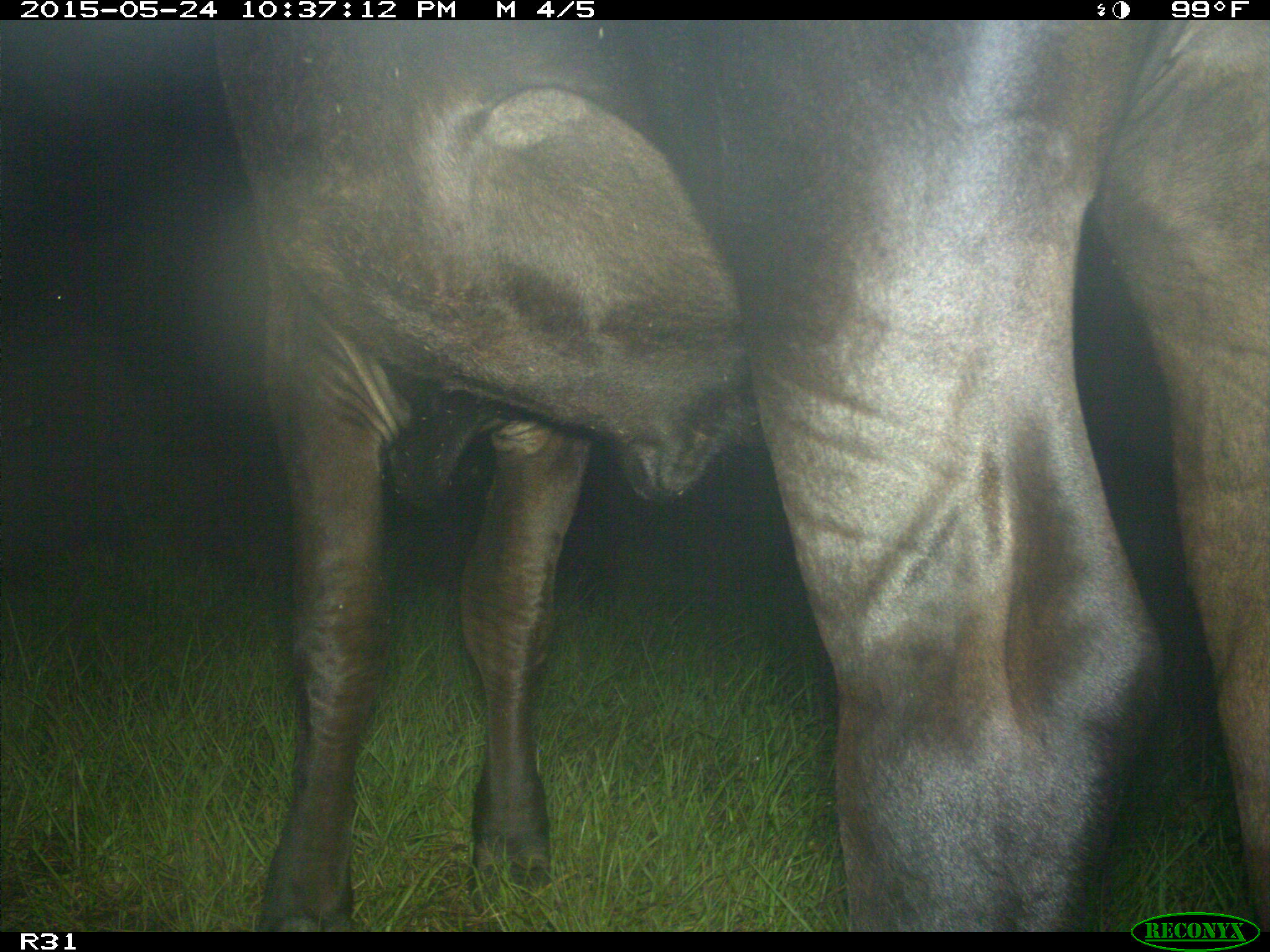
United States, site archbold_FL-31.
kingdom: Animalia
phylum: Chordata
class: Mammalia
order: Artiodactyla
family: Bovidae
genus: Bos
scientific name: Bos taurus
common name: domestic cow